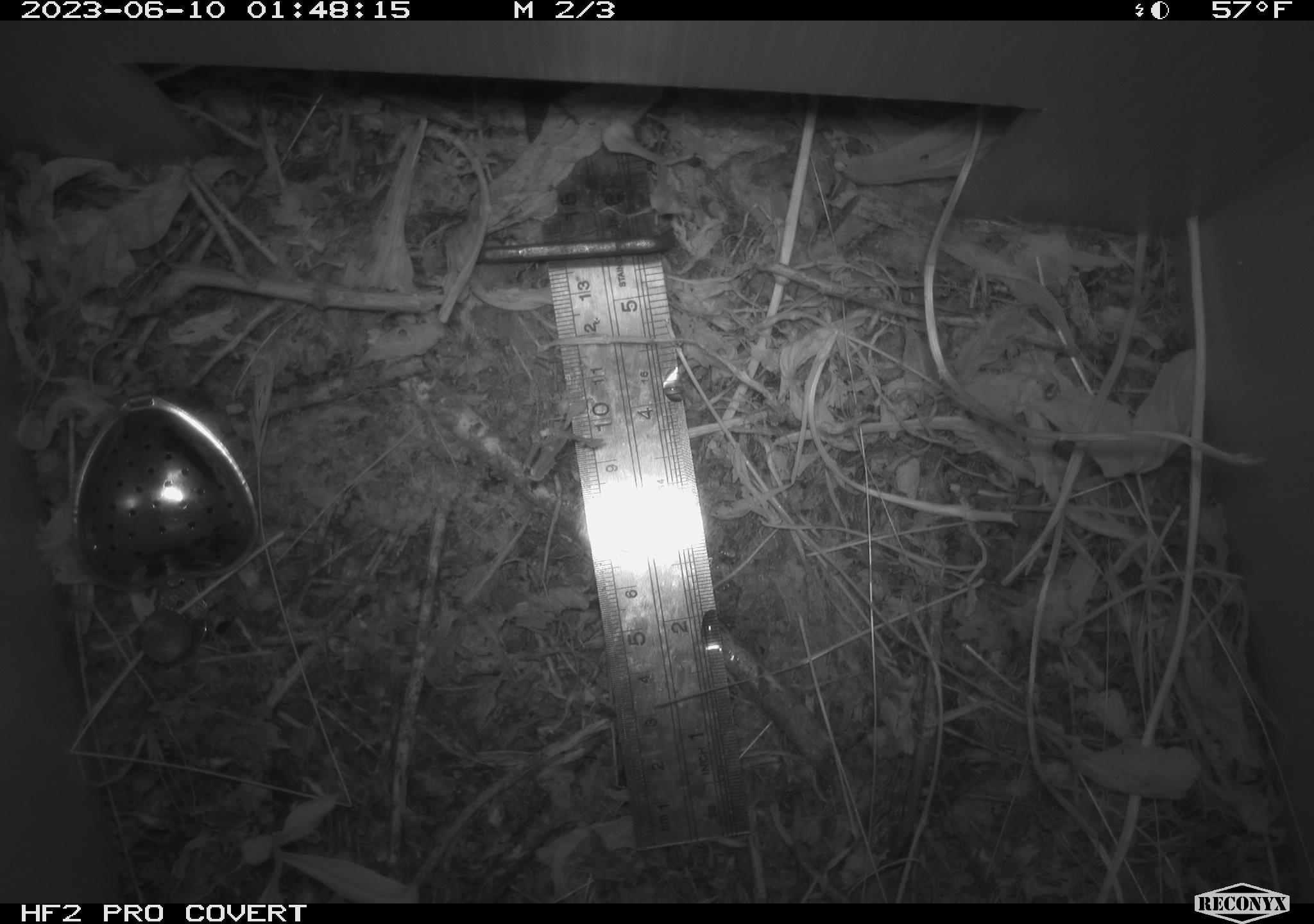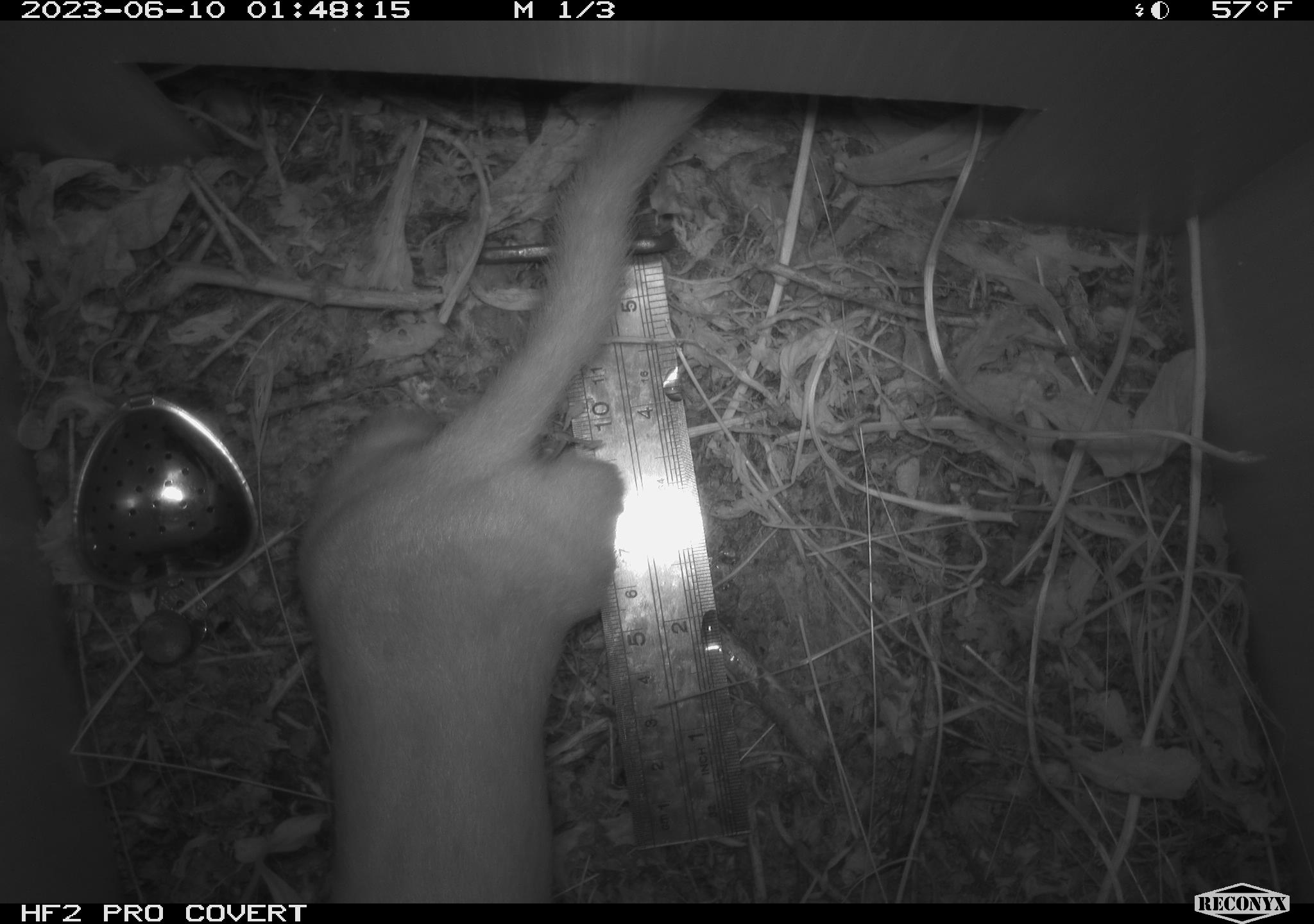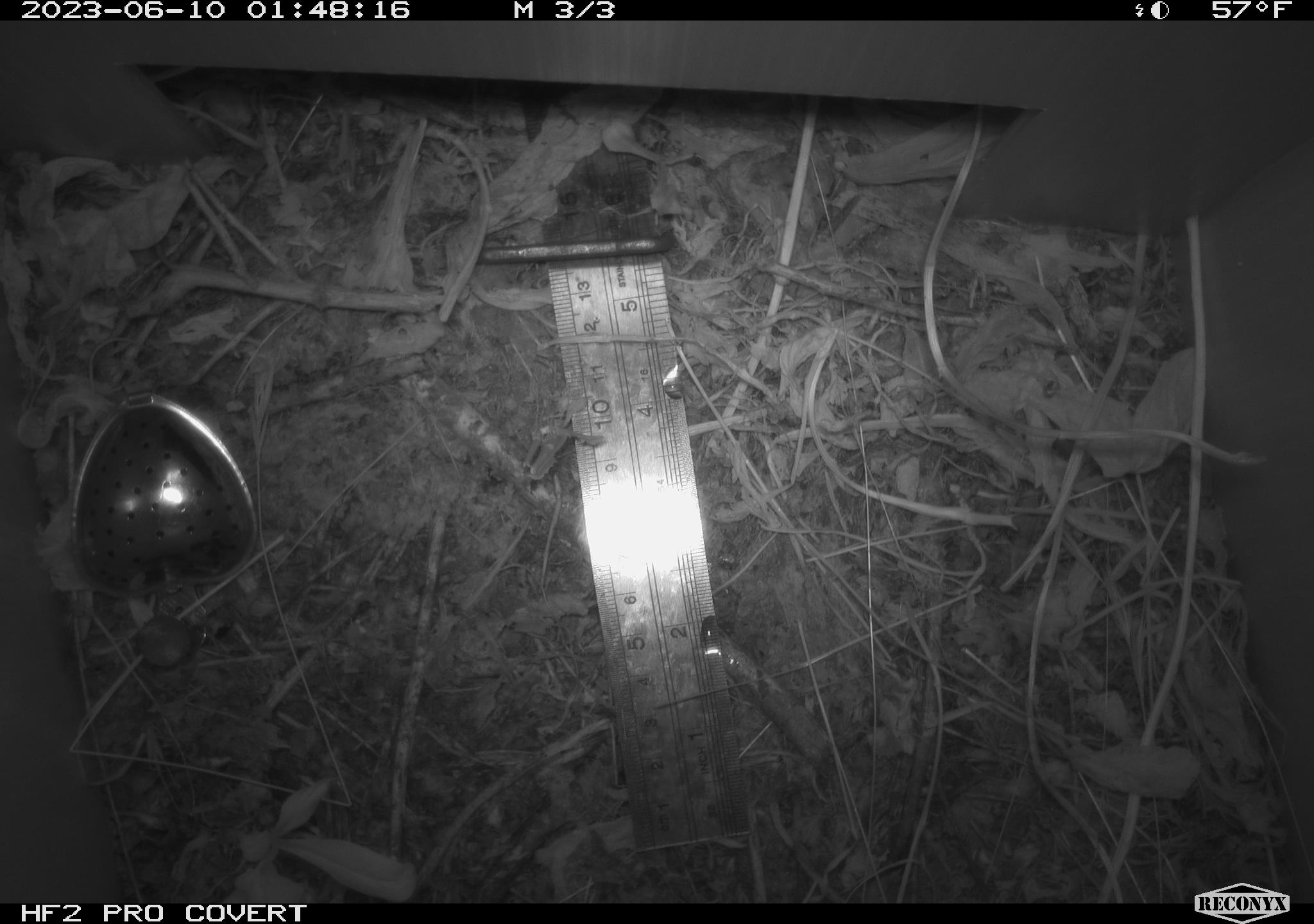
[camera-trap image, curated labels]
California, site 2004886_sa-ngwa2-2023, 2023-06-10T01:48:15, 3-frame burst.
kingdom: Animalia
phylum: Chordata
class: Mammalia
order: Carnivora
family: Mustelidae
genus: Neogale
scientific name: Neogale frenata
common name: long-tailed weasel